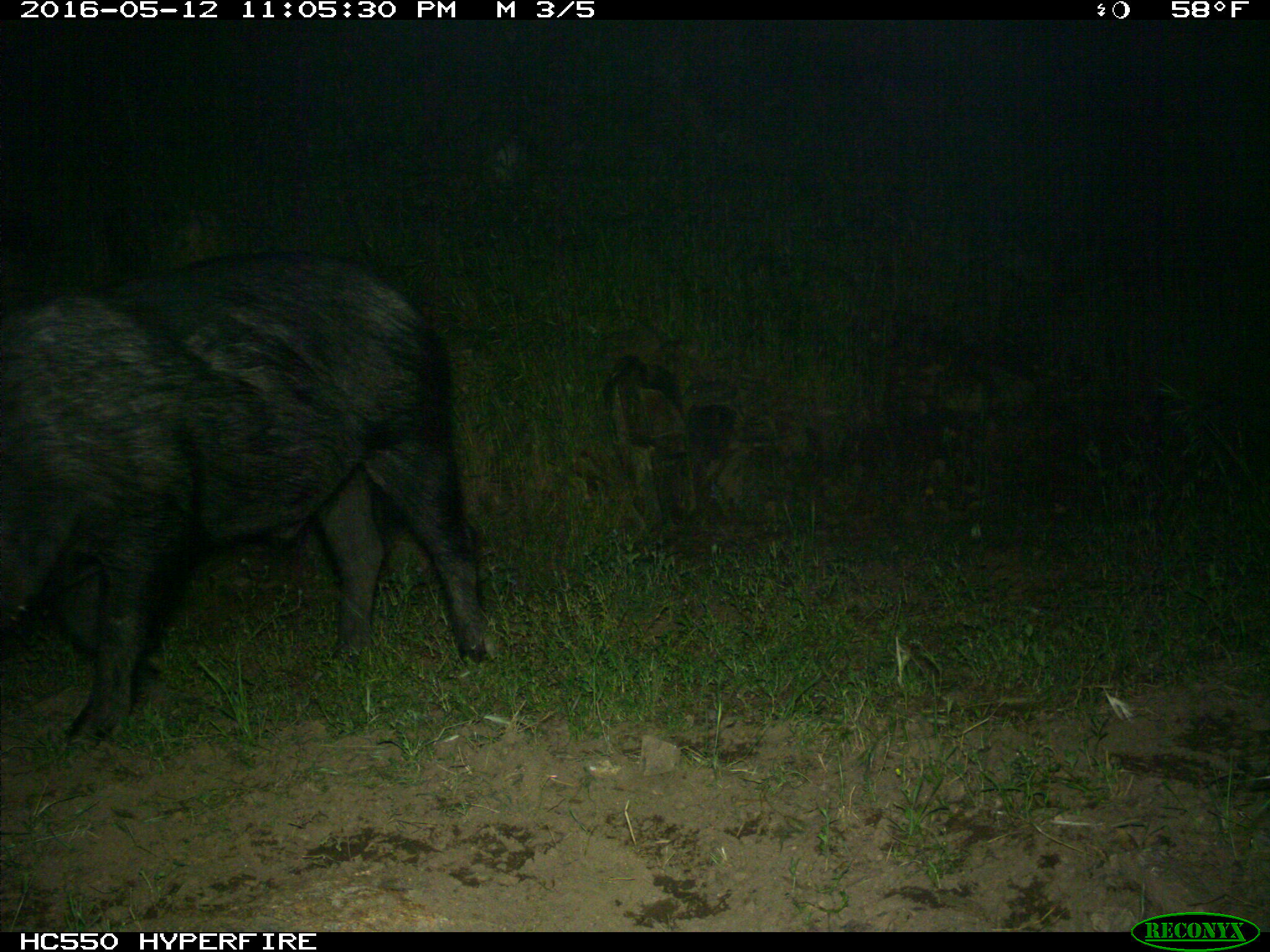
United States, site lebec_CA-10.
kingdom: Animalia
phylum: Chordata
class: Mammalia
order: Artiodactyla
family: Suidae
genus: Sus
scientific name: Sus scrofa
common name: wild boar